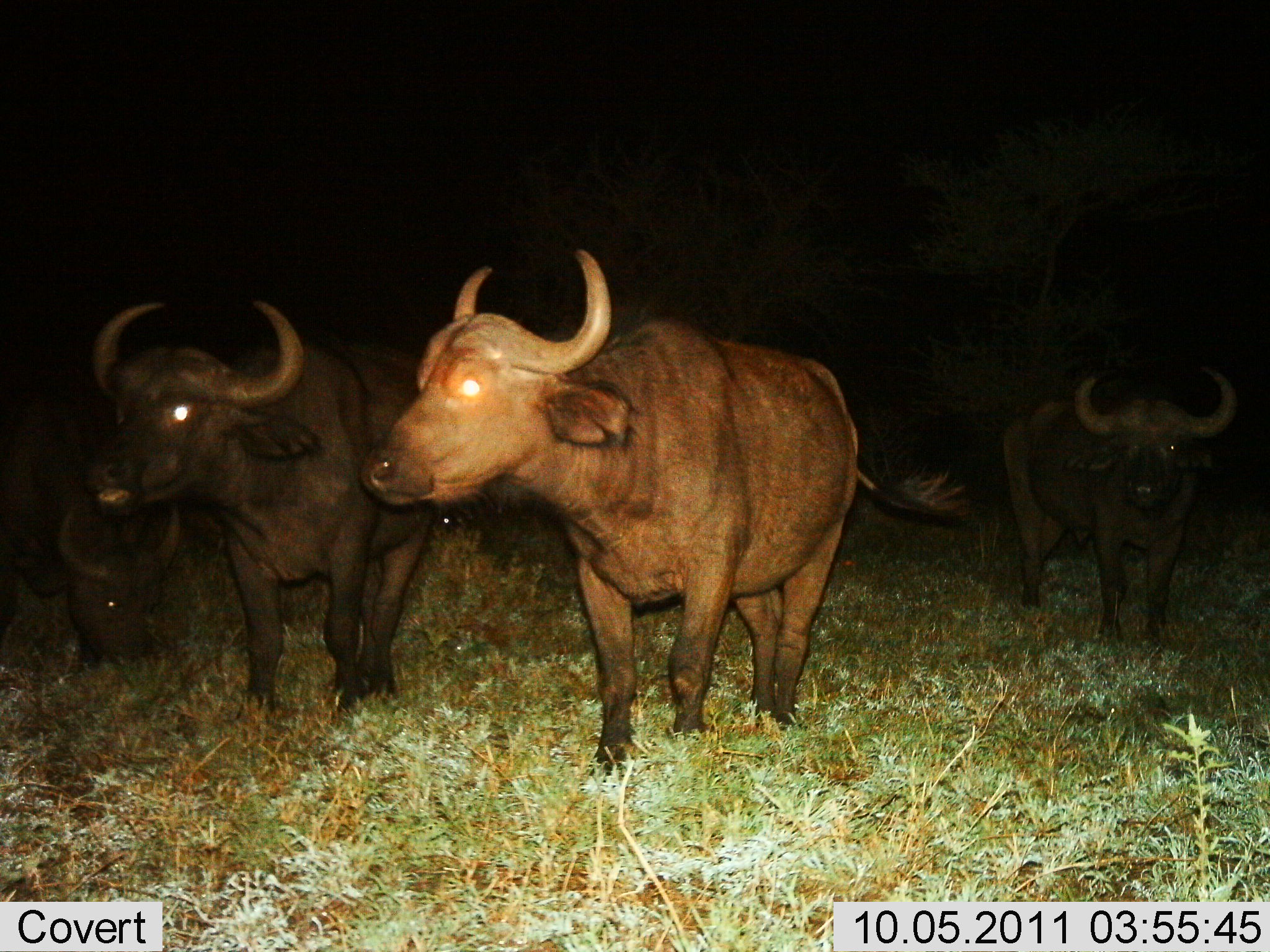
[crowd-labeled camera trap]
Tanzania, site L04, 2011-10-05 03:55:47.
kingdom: Animalia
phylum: Chordata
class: Mammalia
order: Artiodactyla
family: Bovidae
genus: Syncerus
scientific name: Syncerus caffer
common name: cape buffalo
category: buffalo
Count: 4.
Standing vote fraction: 69%.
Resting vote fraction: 0%.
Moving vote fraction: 46%.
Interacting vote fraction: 0%.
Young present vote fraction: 0%.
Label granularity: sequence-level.